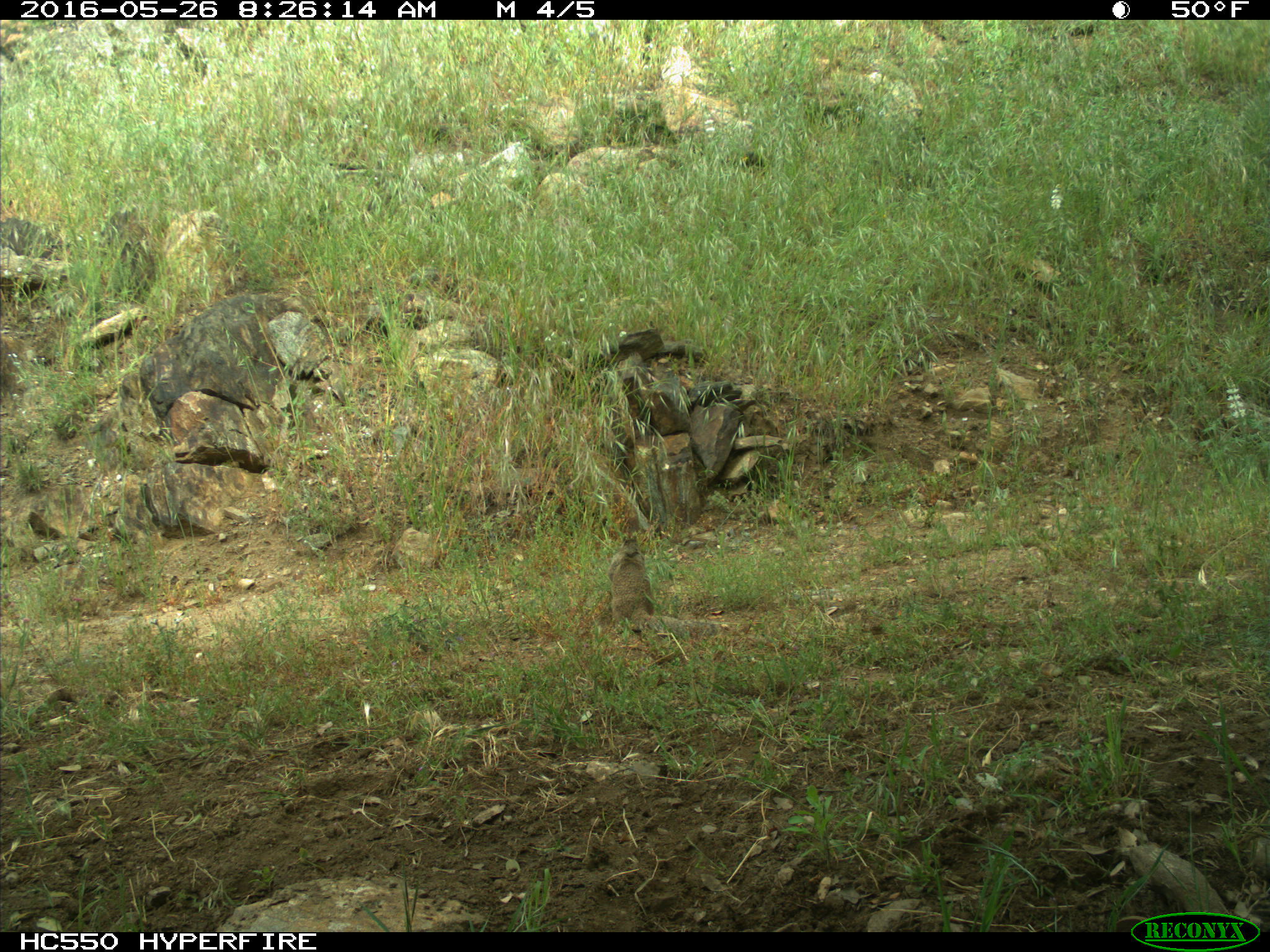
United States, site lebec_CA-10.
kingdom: Animalia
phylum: Chordata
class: Mammalia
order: Rodentia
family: Sciuridae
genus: Otospermophilus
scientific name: Otospermophilus beecheyi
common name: california ground squirrel